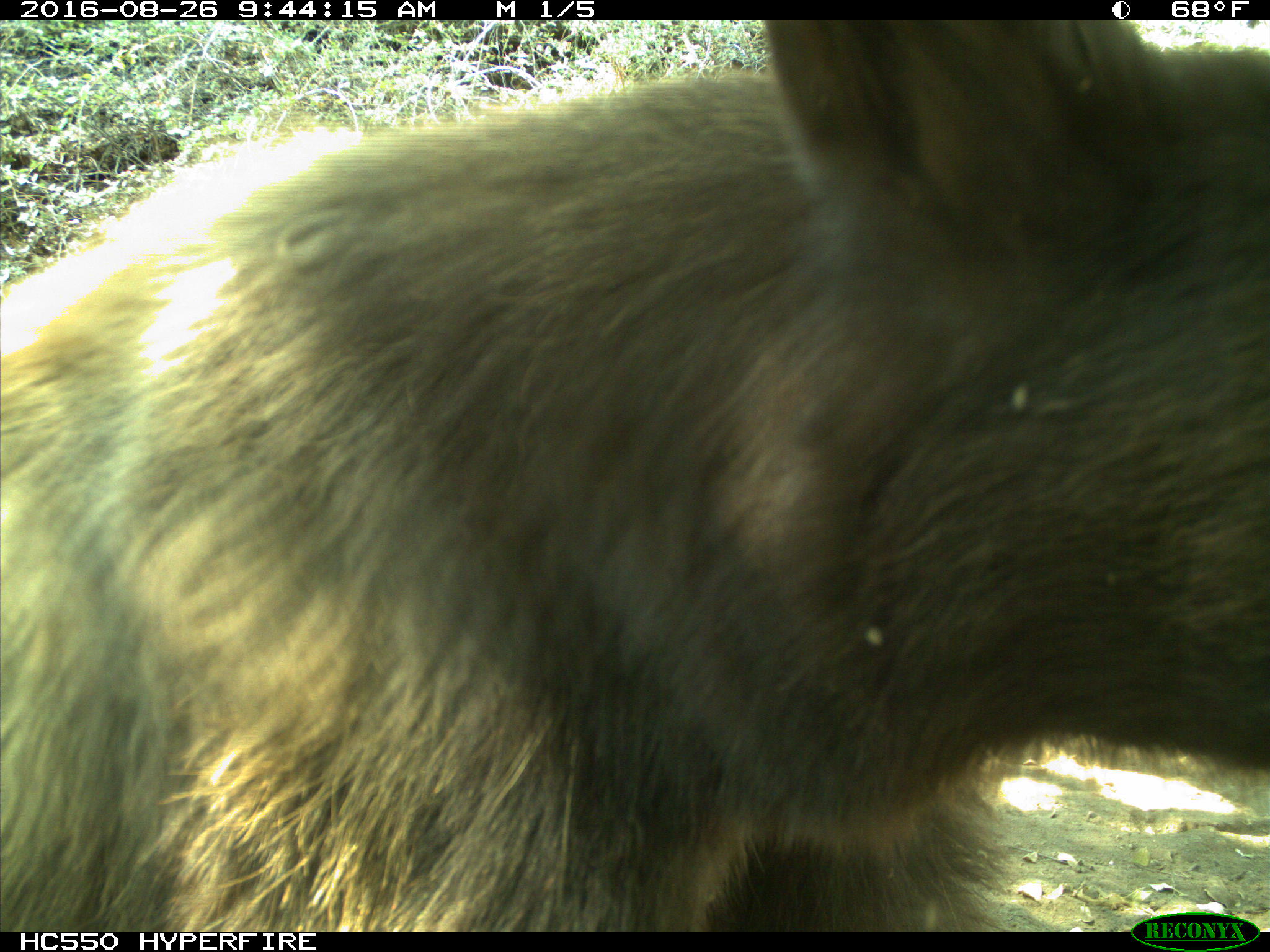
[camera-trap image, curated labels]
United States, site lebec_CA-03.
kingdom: Animalia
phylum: Chordata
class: Mammalia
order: Carnivora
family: Ursidae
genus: Ursus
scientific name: Ursus americanus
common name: american black bear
Ursus americanus (american black bear).